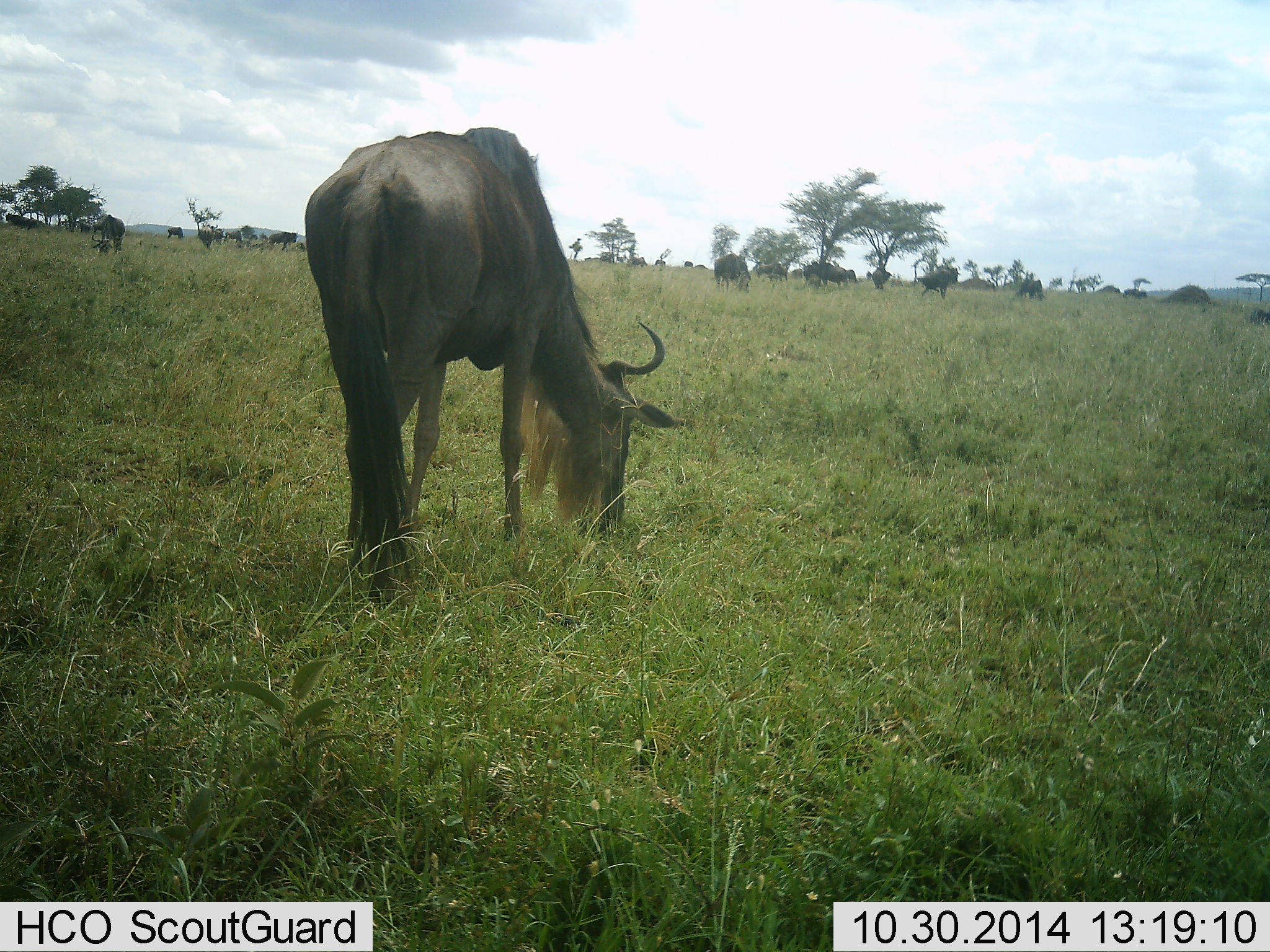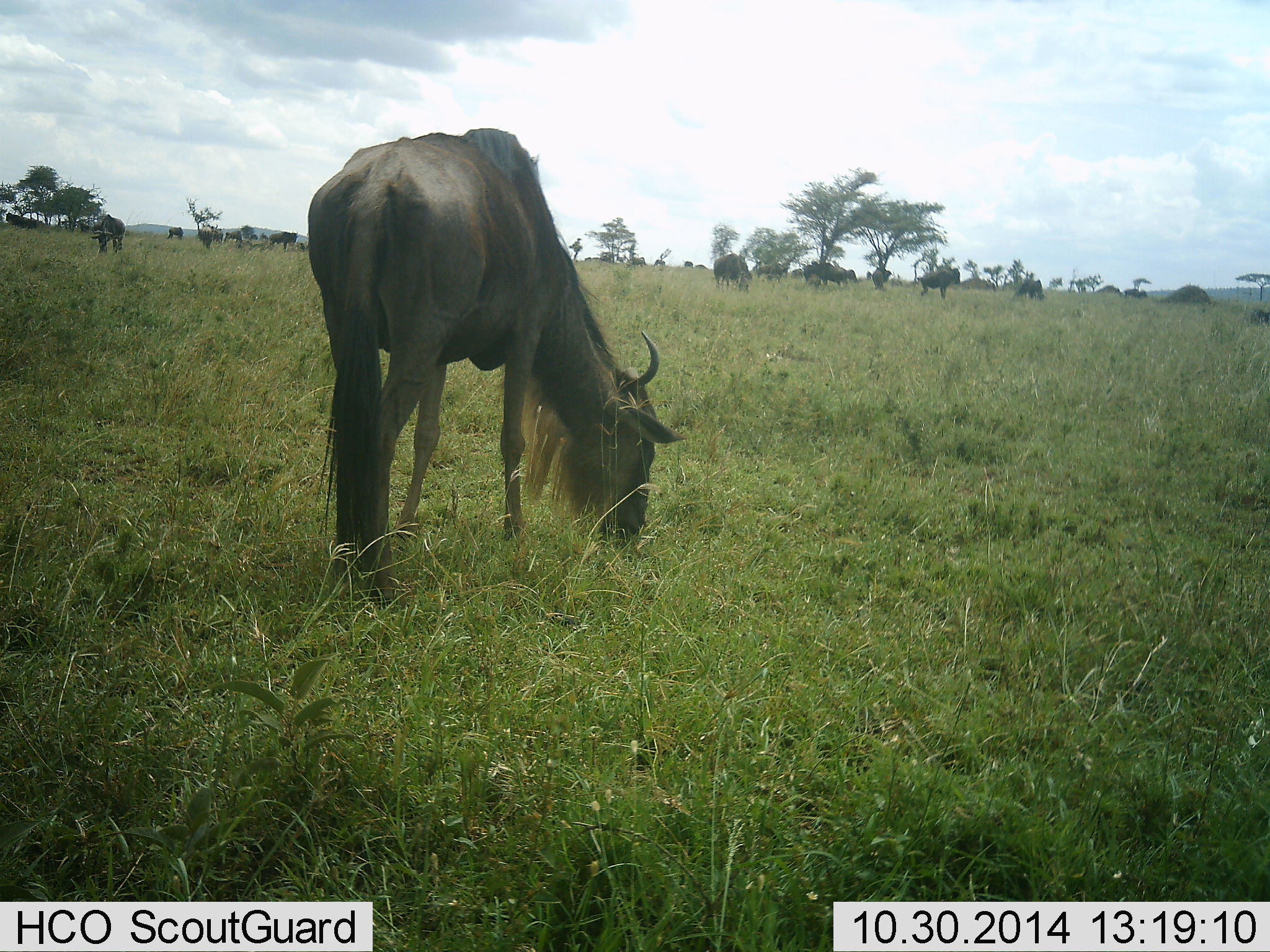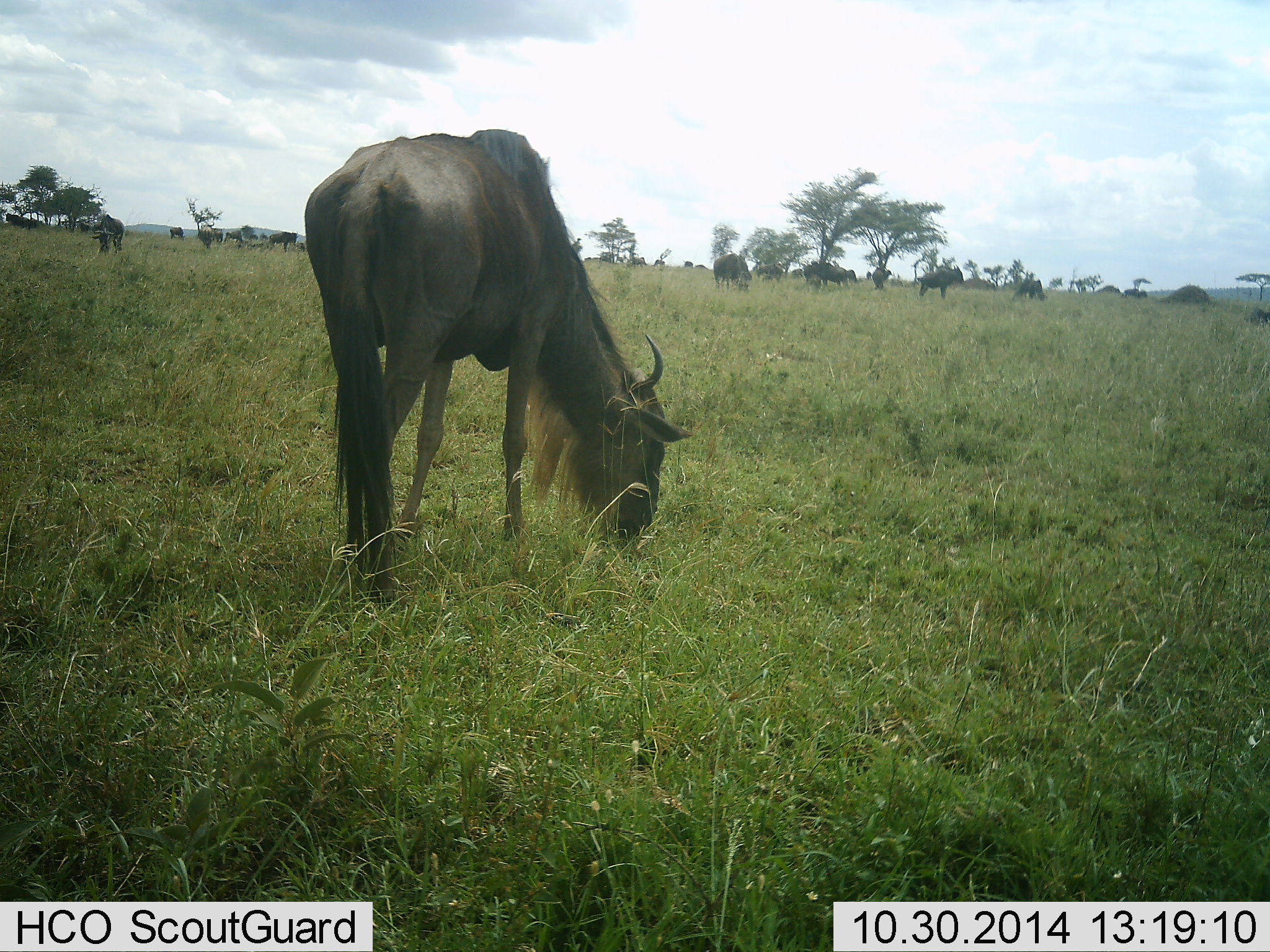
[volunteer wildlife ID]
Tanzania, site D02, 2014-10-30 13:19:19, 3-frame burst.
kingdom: Animalia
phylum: Chordata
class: Mammalia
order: Artiodactyla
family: Bovidae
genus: Connochaetes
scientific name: Connochaetes taurinus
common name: blue wildebeest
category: wildebeest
Wildebeest (blue wildebeest) (Connochaetes taurinus), count 11-50. Behavior (volunteer vote fractions): standing 30%, resting 0%, moving 0%, interacting 0%. Young present (vote fraction): 0%. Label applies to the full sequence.